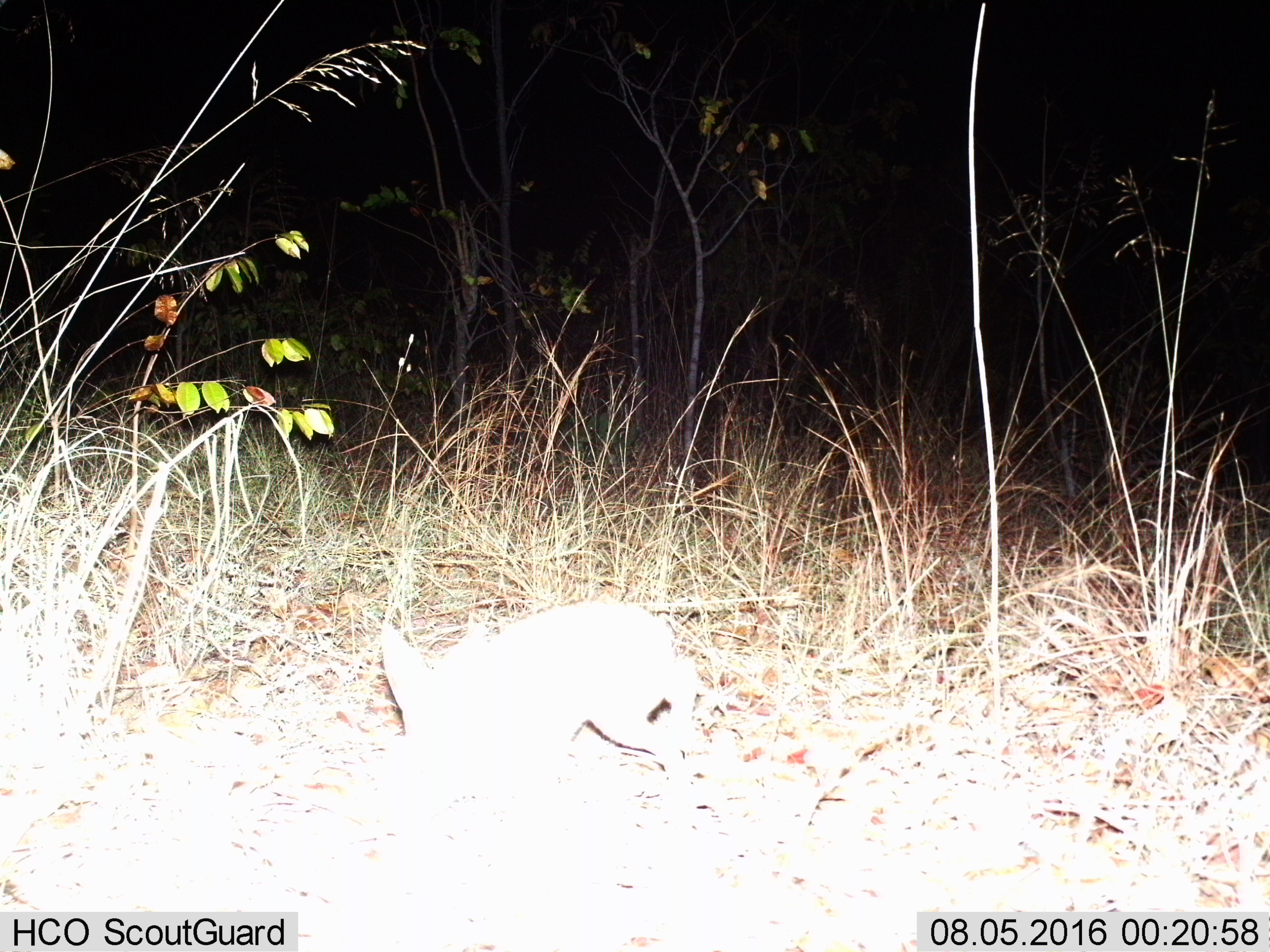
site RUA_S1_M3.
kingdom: Animalia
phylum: Chordata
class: Mammalia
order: Carnivora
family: Canidae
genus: Otocyon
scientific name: Otocyon megalotis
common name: bat-eared fox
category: foxbateared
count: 1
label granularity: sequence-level